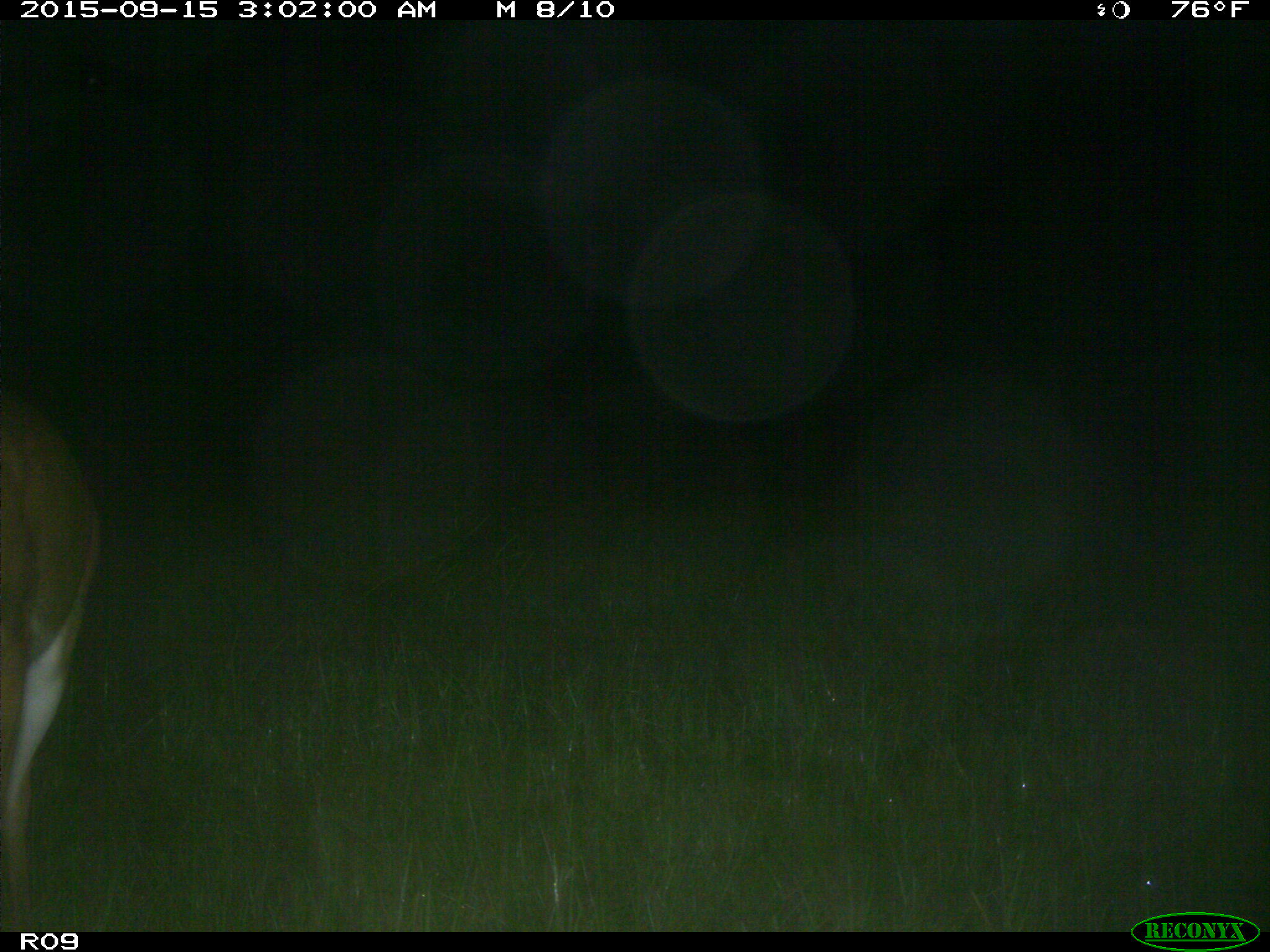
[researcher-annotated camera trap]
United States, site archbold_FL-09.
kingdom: Animalia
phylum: Chordata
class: Mammalia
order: Artiodactyla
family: Cervidae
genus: Odocoileus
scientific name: Odocoileus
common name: deer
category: unidentified deer